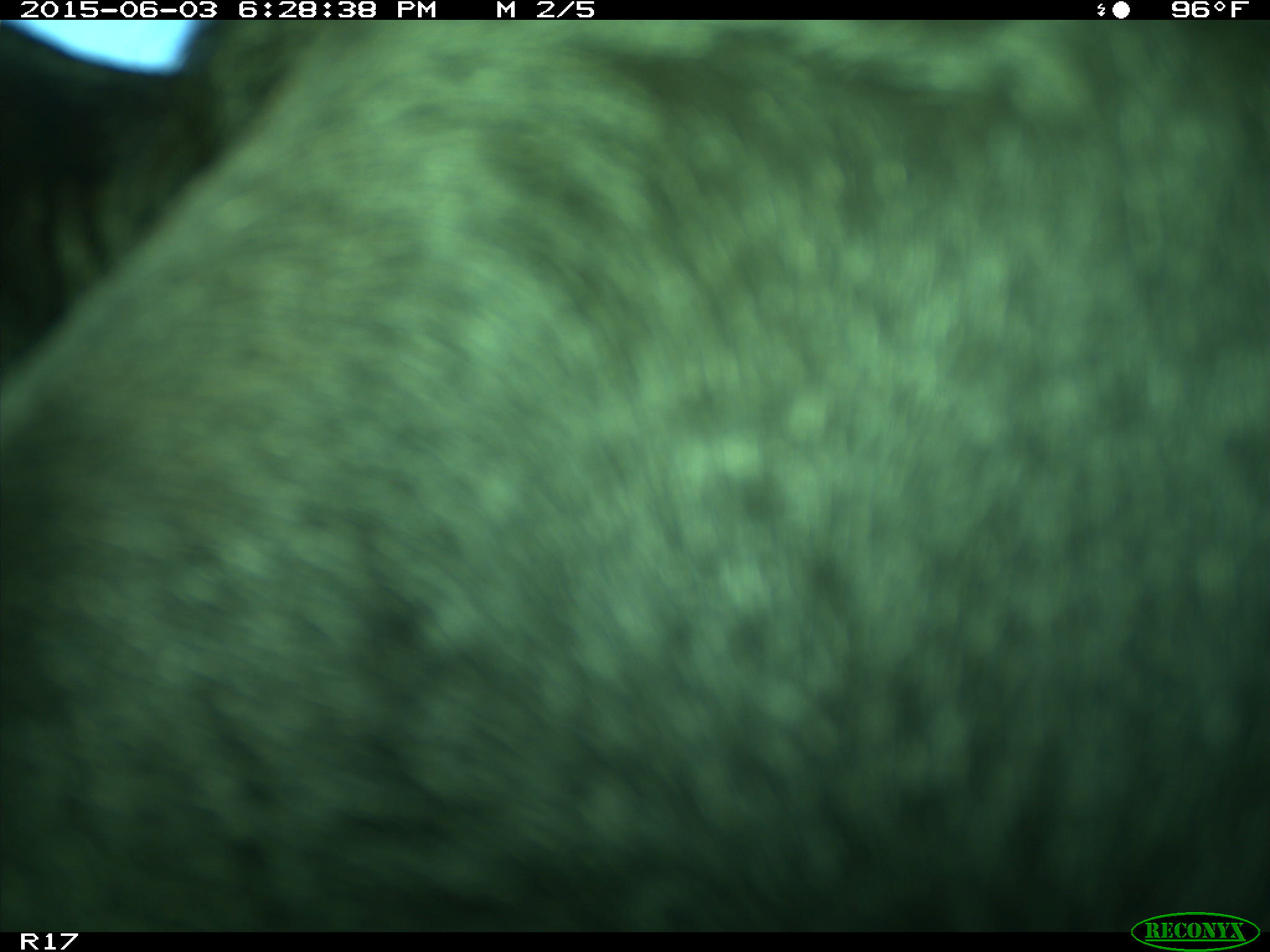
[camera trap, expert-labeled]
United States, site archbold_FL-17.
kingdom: Animalia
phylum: Chordata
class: Mammalia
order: Artiodactyla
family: Bovidae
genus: Bos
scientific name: Bos taurus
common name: domestic cow